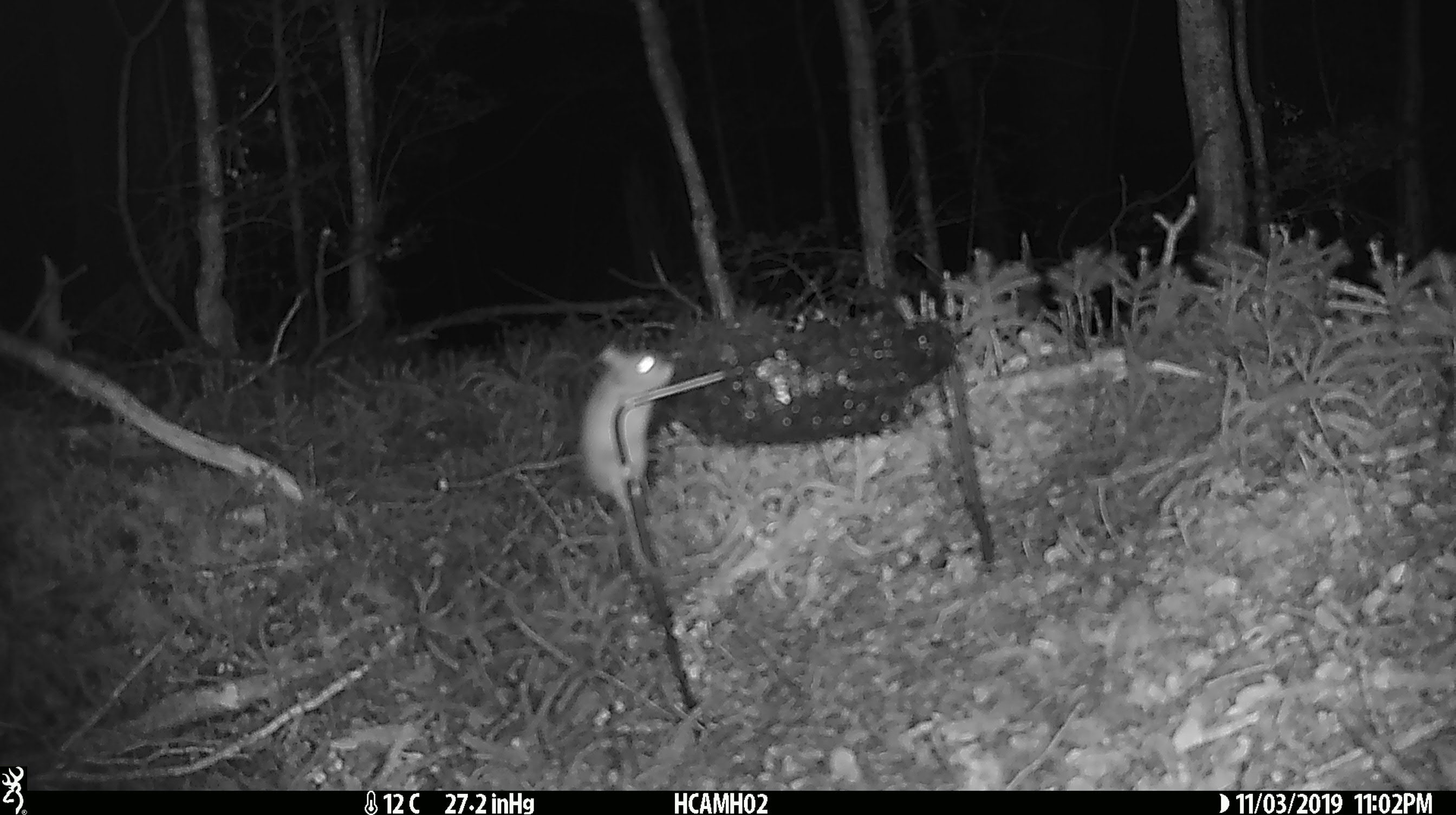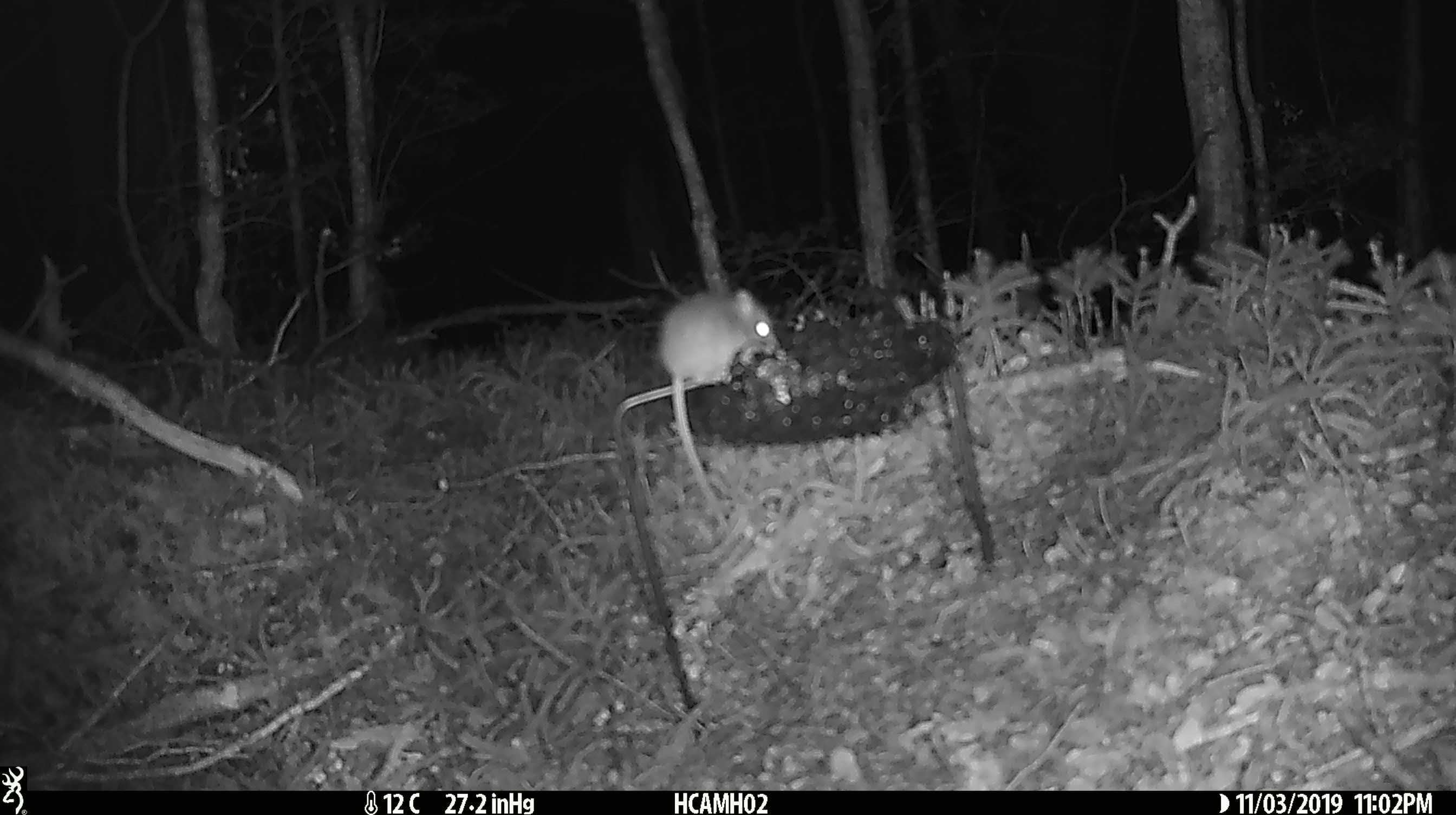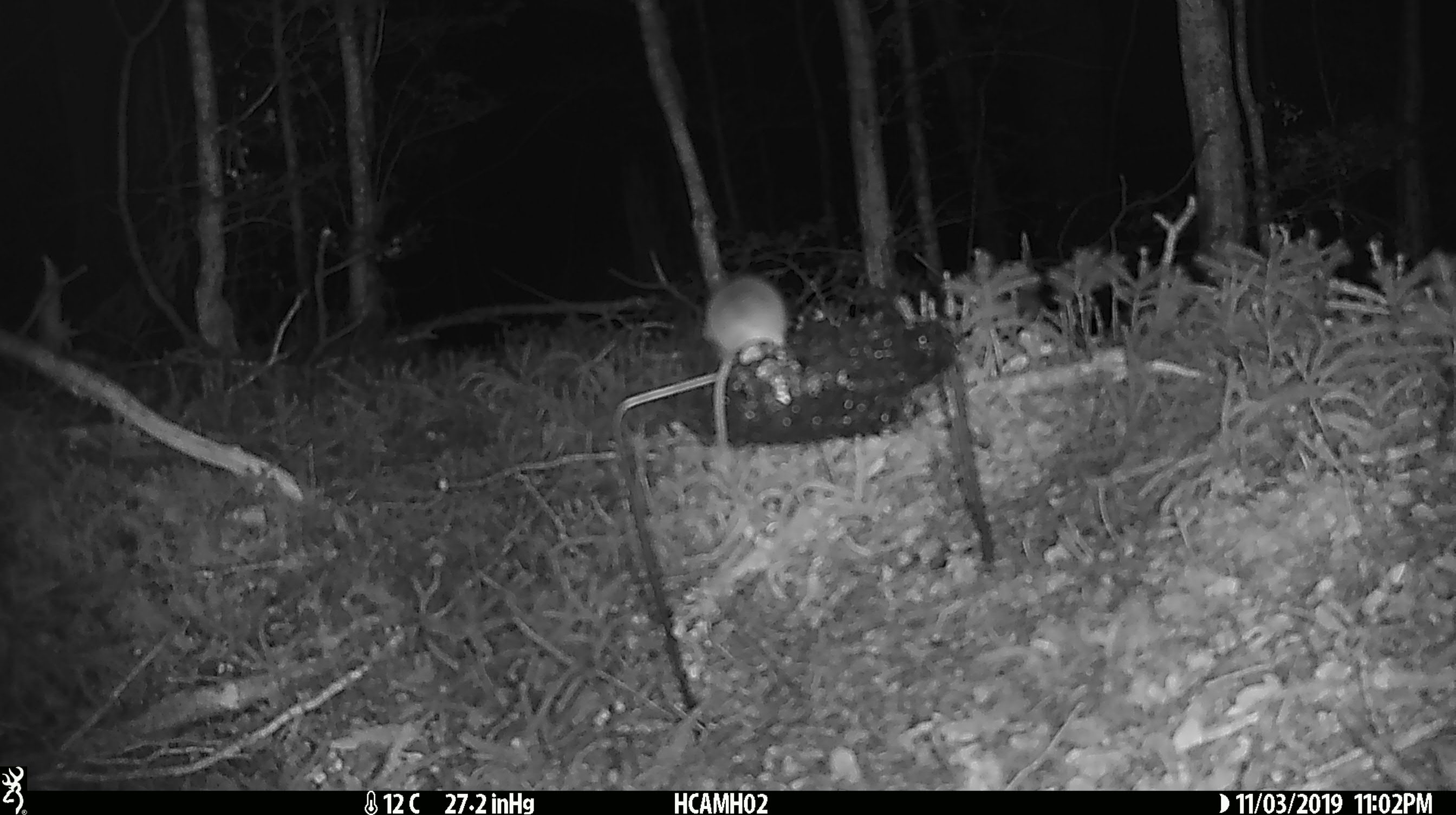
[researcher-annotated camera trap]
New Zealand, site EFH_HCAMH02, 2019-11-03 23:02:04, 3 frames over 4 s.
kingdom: Animalia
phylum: Chordata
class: Mammalia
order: Rodentia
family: Muridae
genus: Mus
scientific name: Mus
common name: mouse